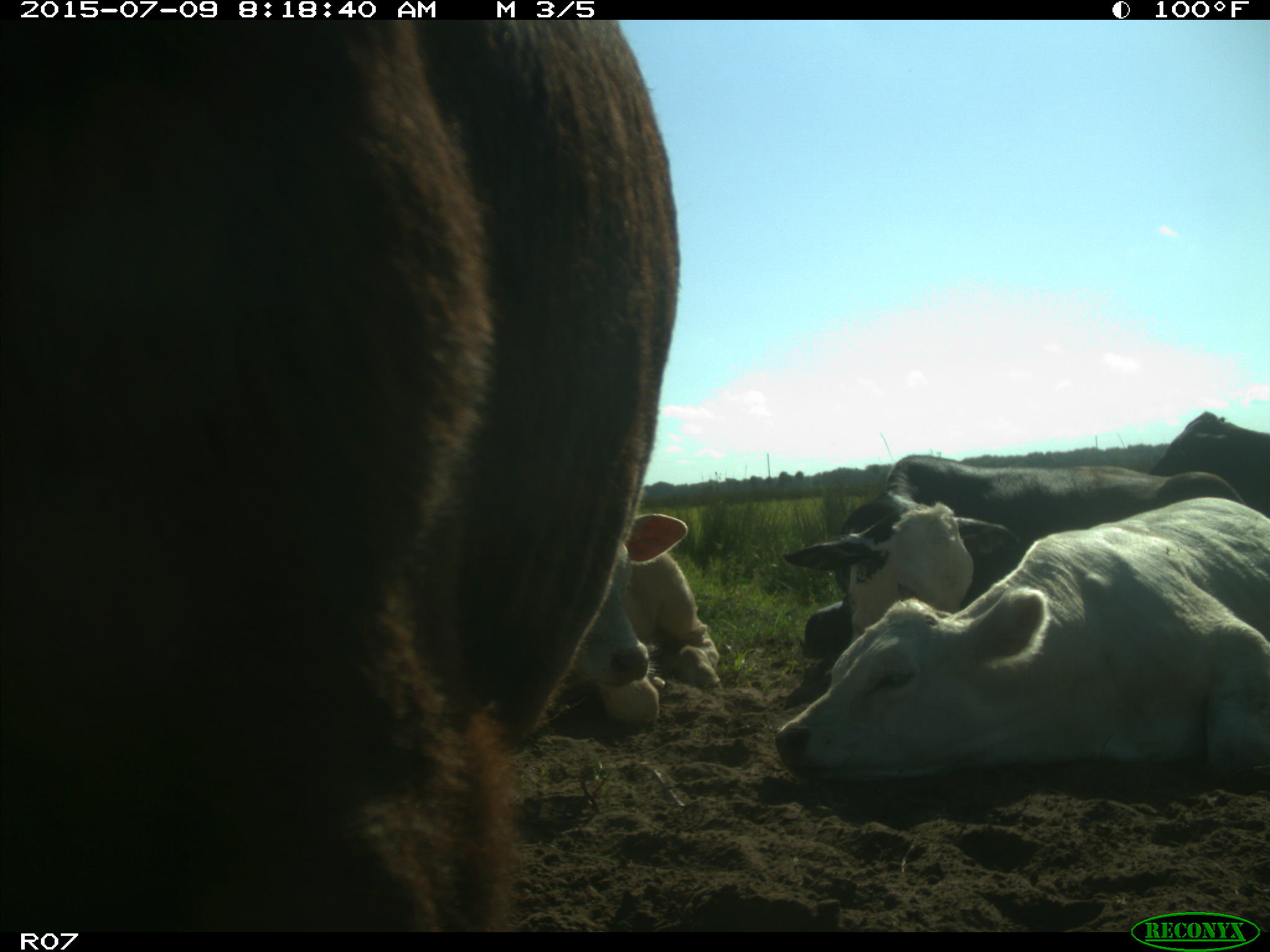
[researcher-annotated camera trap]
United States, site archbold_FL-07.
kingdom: Animalia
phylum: Chordata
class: Mammalia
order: Artiodactyla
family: Bovidae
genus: Bos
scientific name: Bos taurus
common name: domestic cow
Bos taurus (domestic cow).